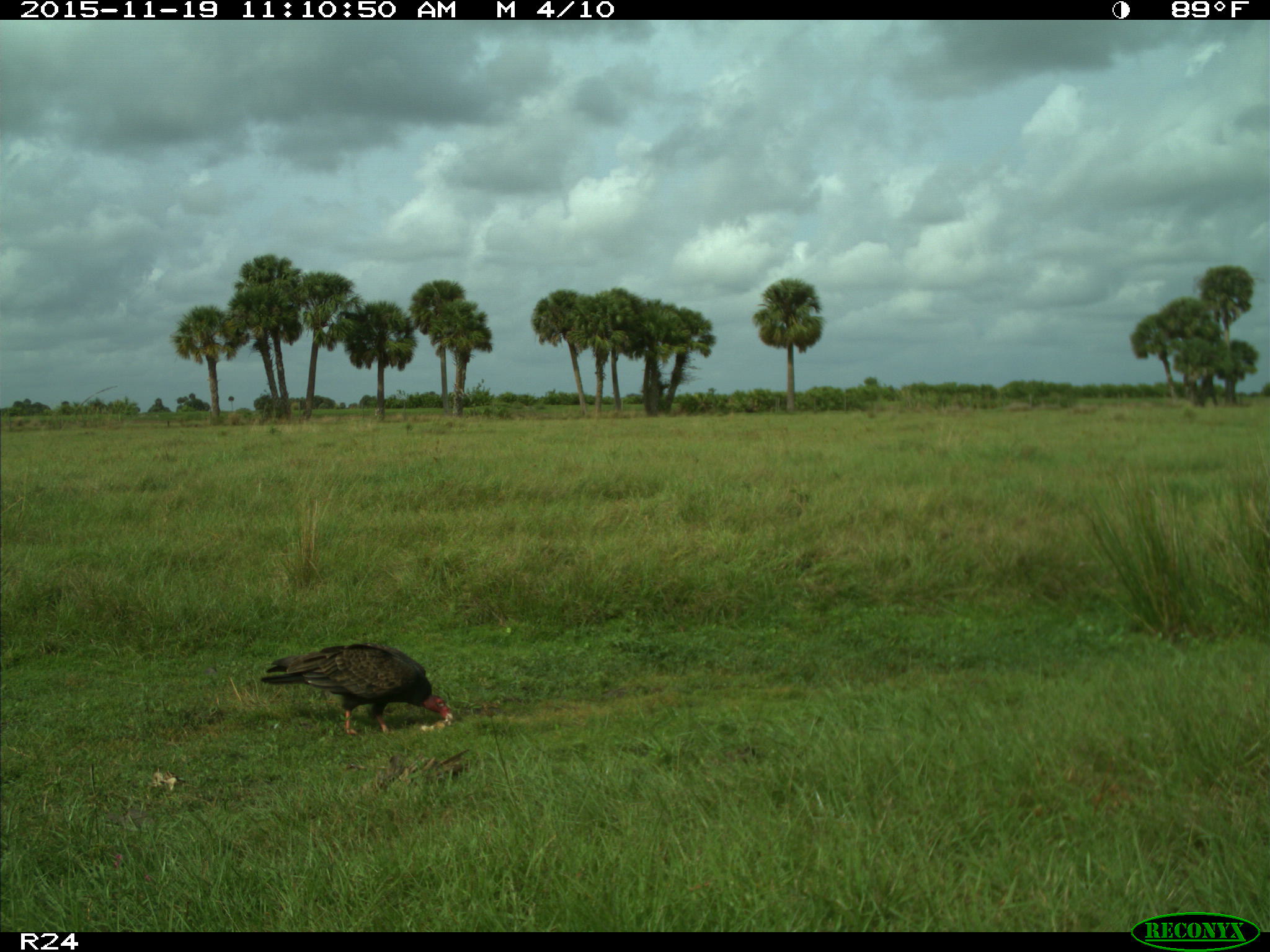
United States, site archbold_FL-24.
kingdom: Animalia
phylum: Chordata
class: Aves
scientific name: Aves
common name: birds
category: unidentified bird